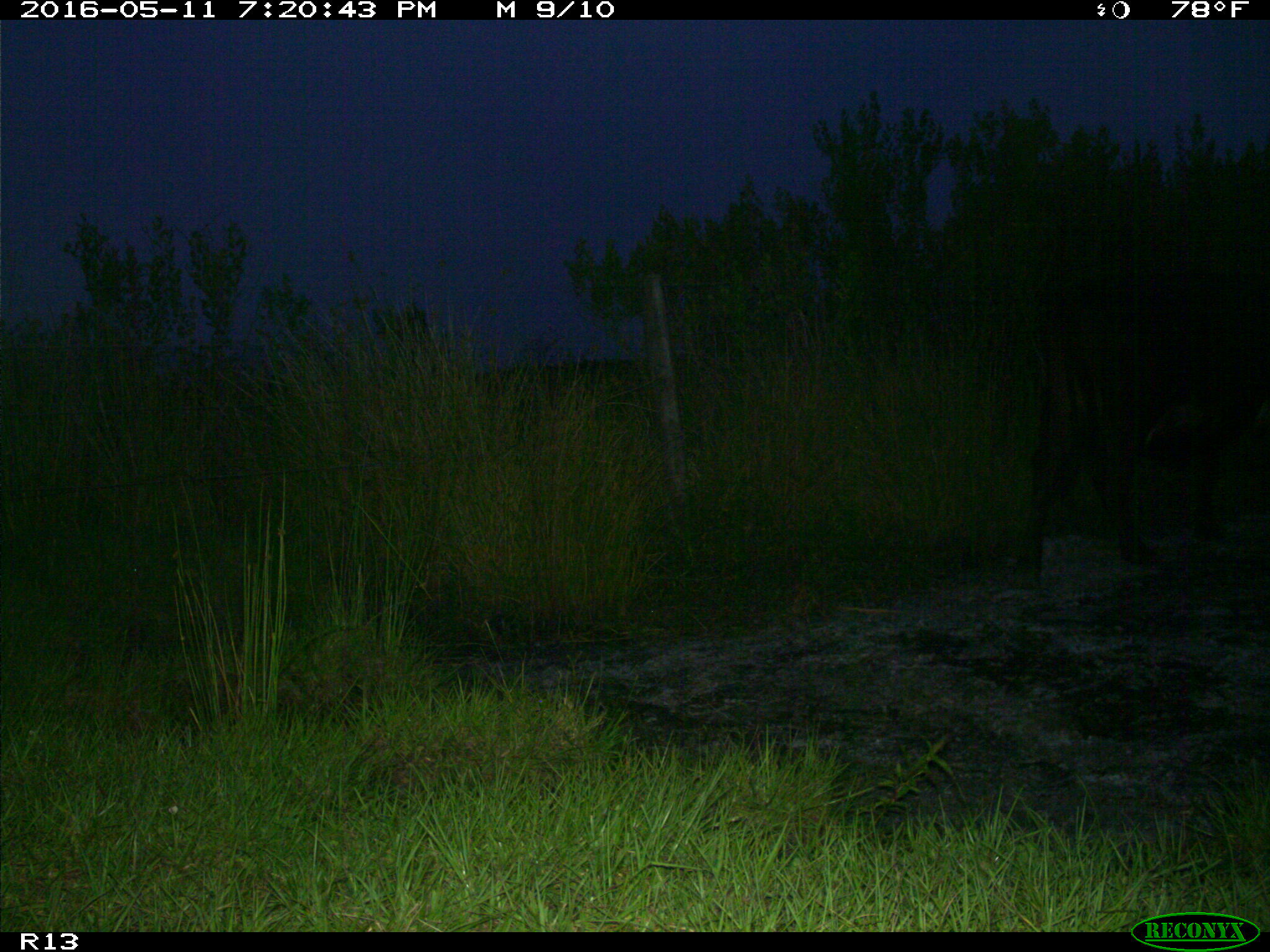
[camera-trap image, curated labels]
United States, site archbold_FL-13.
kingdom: Animalia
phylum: Chordata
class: Mammalia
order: Artiodactyla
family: Bovidae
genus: Bos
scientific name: Bos taurus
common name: domestic cow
Bos taurus (domestic cow).